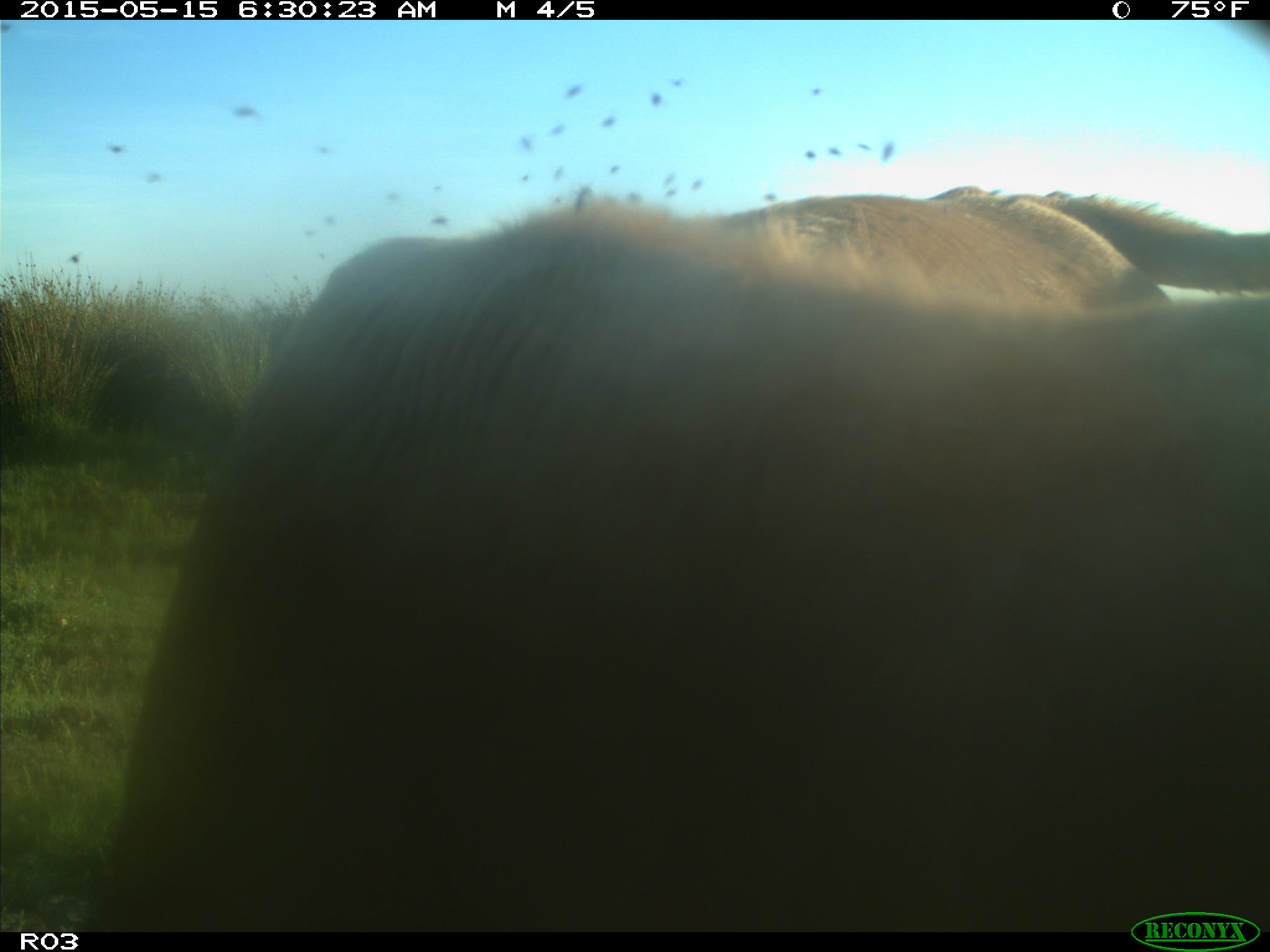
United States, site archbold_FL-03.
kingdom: Animalia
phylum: Chordata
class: Mammalia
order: Artiodactyla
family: Bovidae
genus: Bos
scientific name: Bos taurus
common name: domestic cow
Bos taurus (domestic cow).